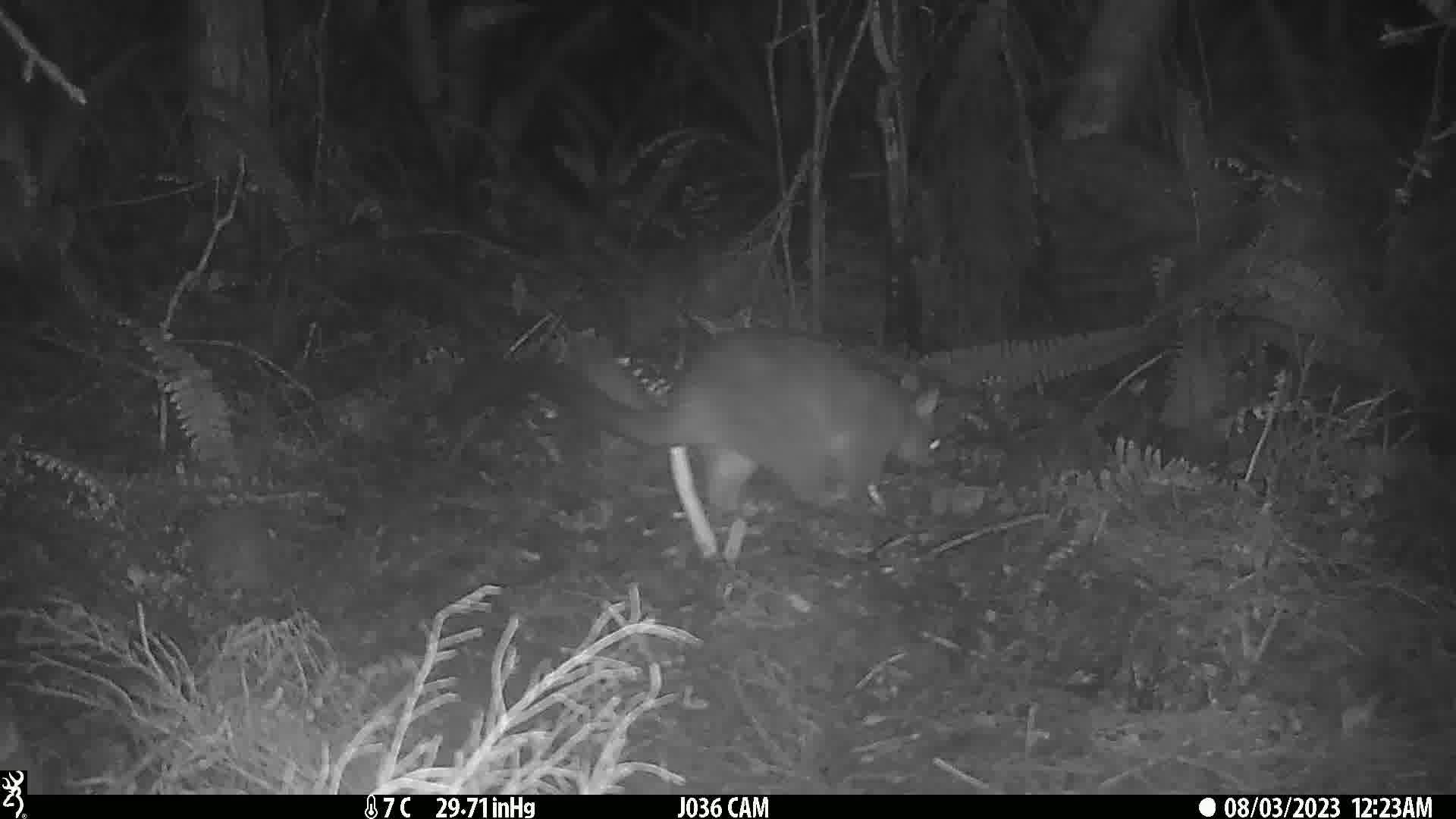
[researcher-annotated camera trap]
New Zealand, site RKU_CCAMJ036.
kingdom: Animalia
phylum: Chordata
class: Mammalia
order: Diprotodontia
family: Phalangeridae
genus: Trichosurus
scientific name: Trichosurus vulpecula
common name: common brushtail possum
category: possum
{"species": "possum (common brushtail possum) (Trichosurus vulpecula)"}